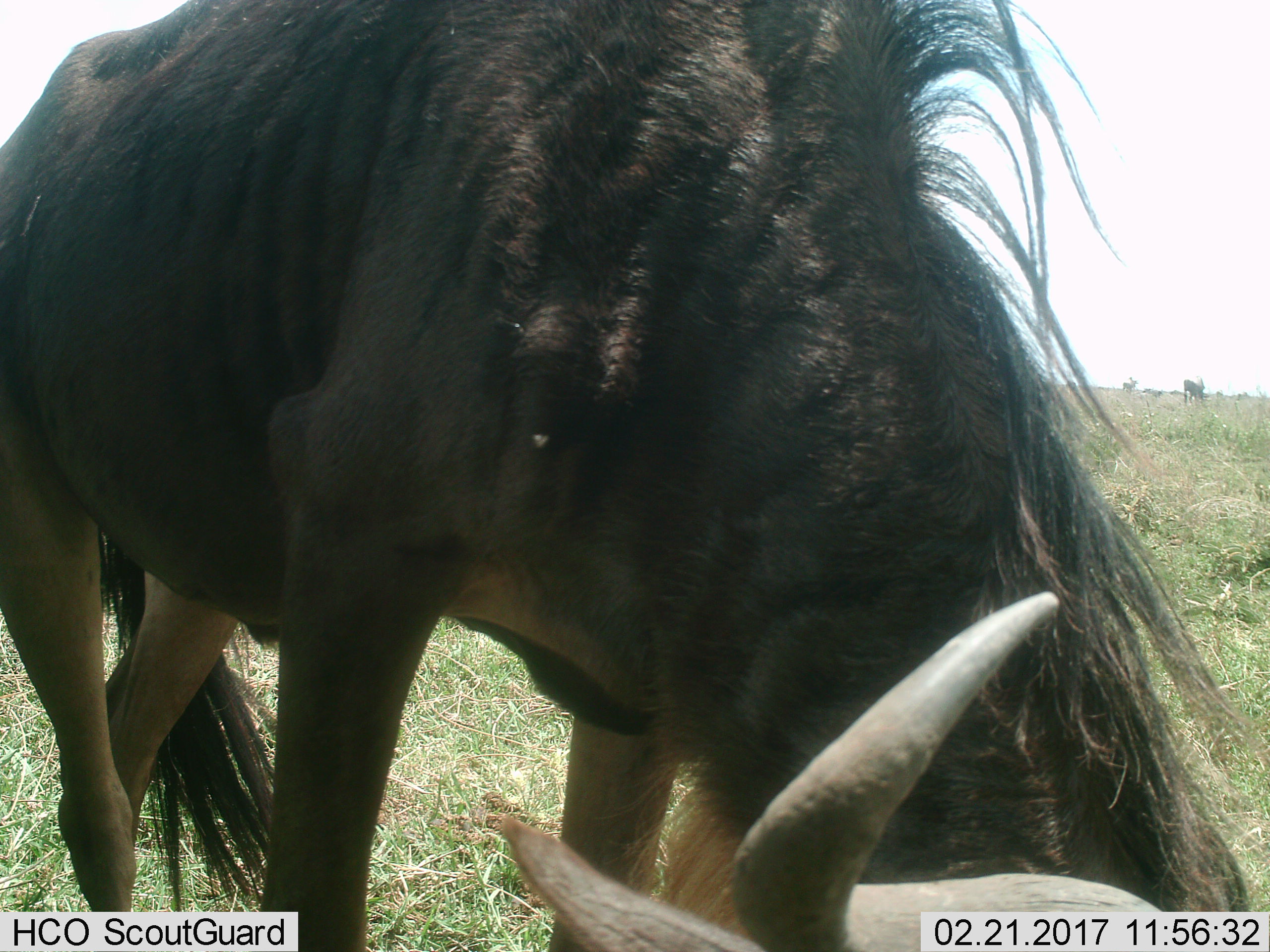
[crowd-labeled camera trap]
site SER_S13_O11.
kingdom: Animalia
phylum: Chordata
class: Mammalia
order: Artiodactyla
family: Bovidae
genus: Connochaetes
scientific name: Connochaetes taurinus taurinus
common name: blue wildebeest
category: wildebeestblue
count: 5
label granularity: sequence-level